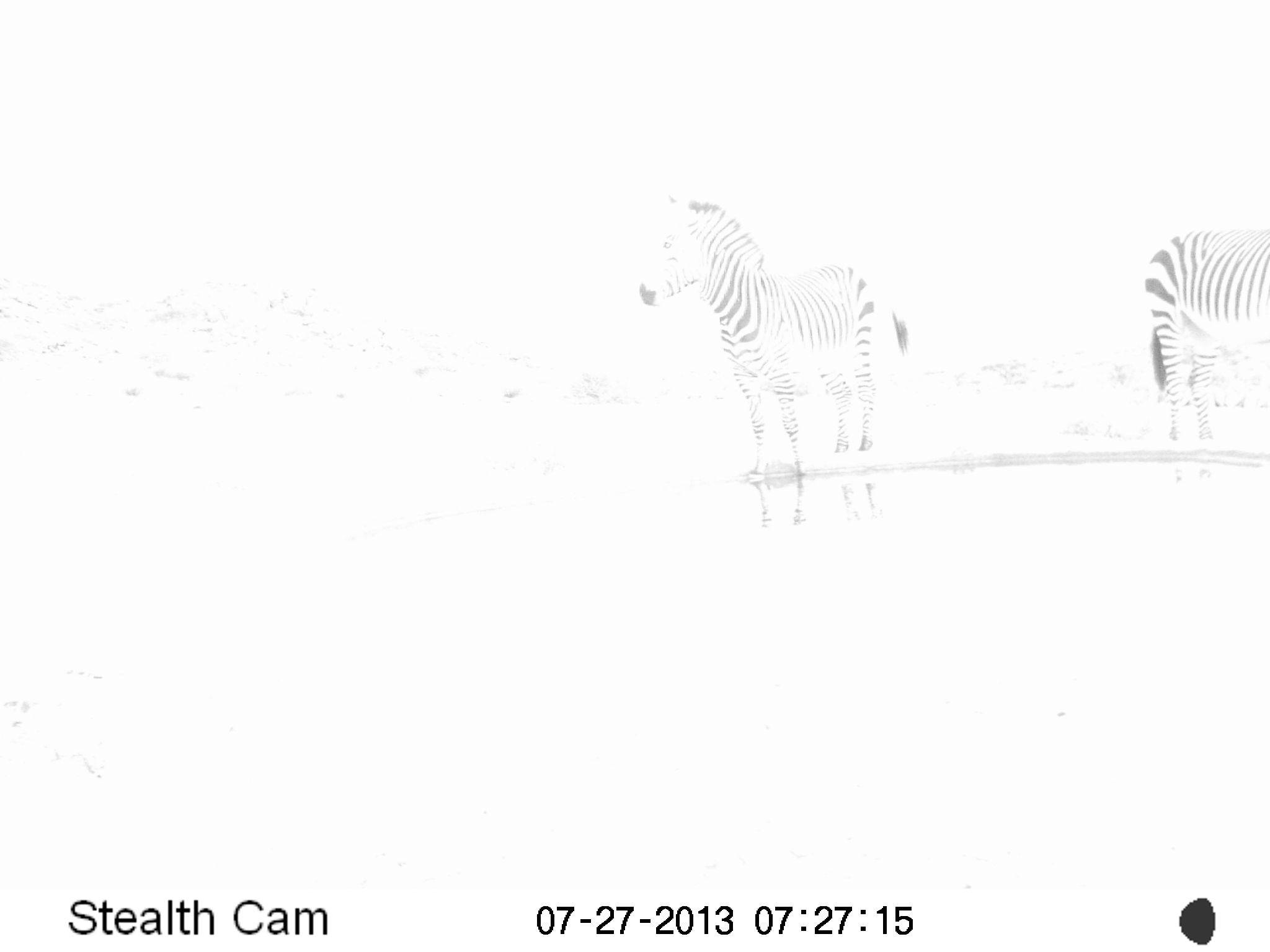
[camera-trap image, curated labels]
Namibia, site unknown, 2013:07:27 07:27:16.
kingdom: Animalia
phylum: Chordata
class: Mammalia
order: Perissodactyla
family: Equidae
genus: Equus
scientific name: Equus zebra hartmannae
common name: hartmann's mountain zebra